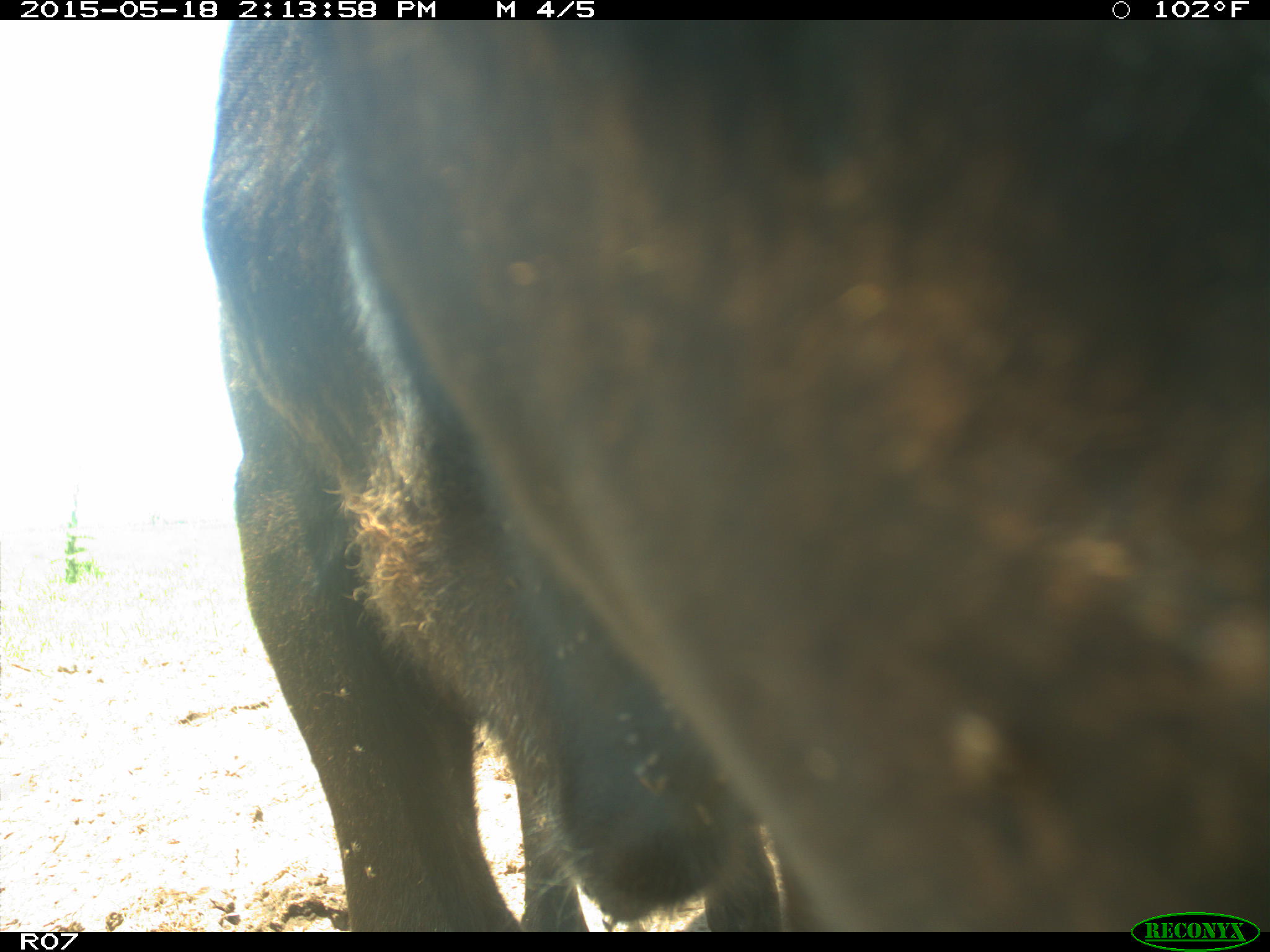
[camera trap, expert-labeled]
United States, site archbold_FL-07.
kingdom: Animalia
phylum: Chordata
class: Mammalia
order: Artiodactyla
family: Bovidae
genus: Bos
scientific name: Bos taurus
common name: domestic cow